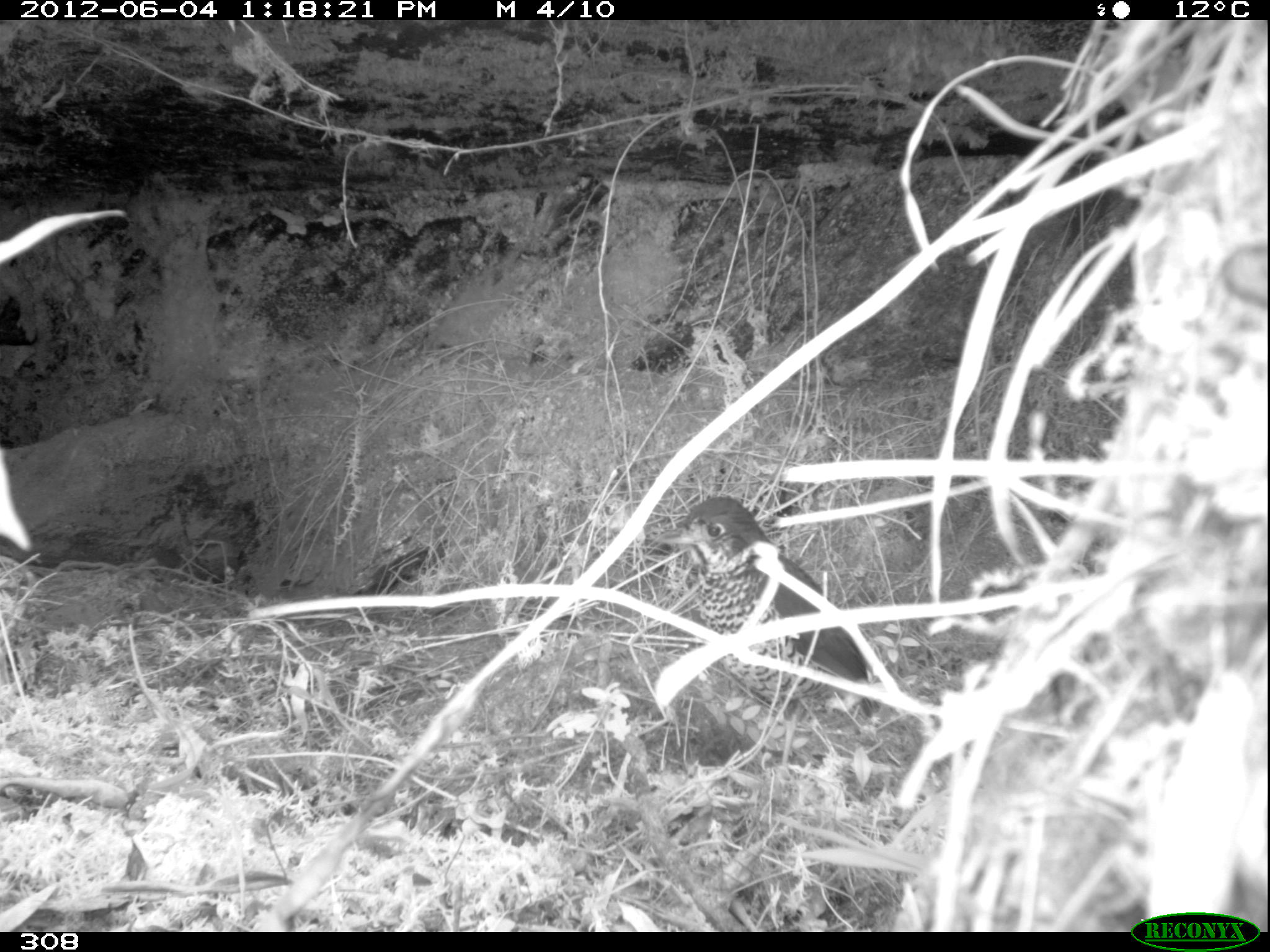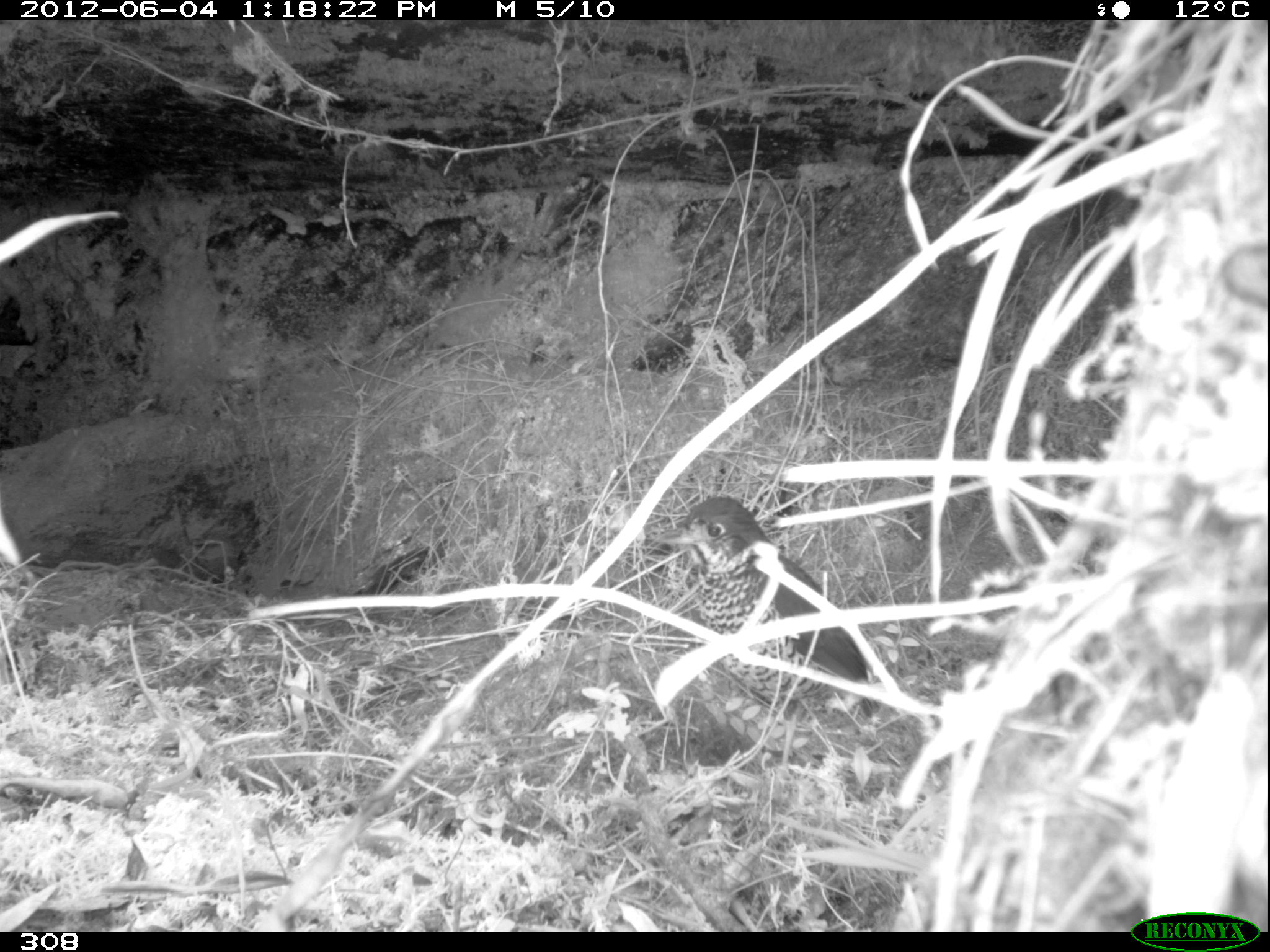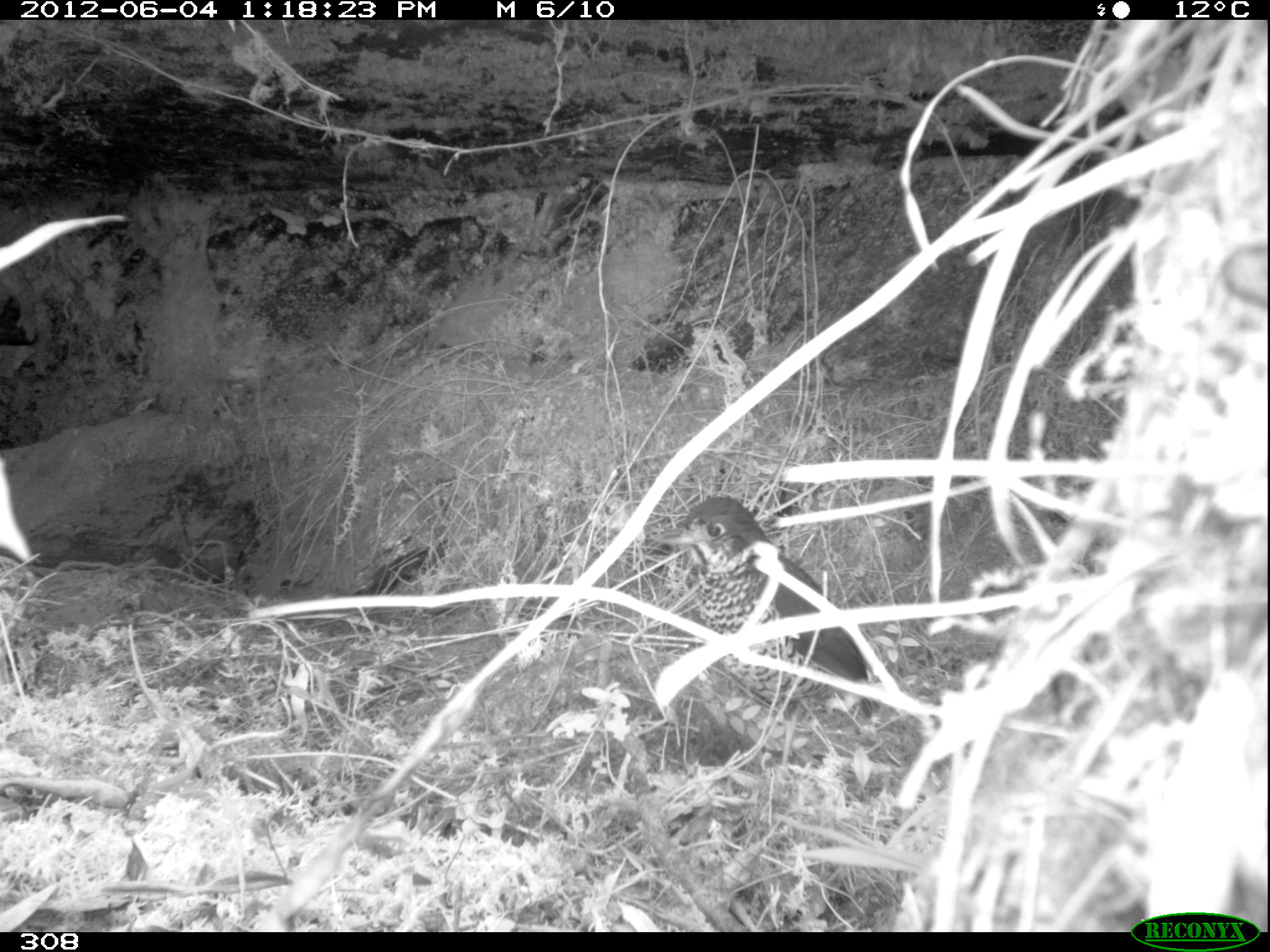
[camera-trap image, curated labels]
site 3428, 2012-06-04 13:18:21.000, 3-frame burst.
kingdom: Animalia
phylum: Chordata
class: Aves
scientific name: Aves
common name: bird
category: unknown bird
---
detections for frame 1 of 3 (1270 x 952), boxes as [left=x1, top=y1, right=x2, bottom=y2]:
unknown bird: [left=652, top=492, right=880, bottom=785]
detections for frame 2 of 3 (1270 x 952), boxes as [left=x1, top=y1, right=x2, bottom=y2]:
unknown bird: [left=655, top=494, right=881, bottom=782]